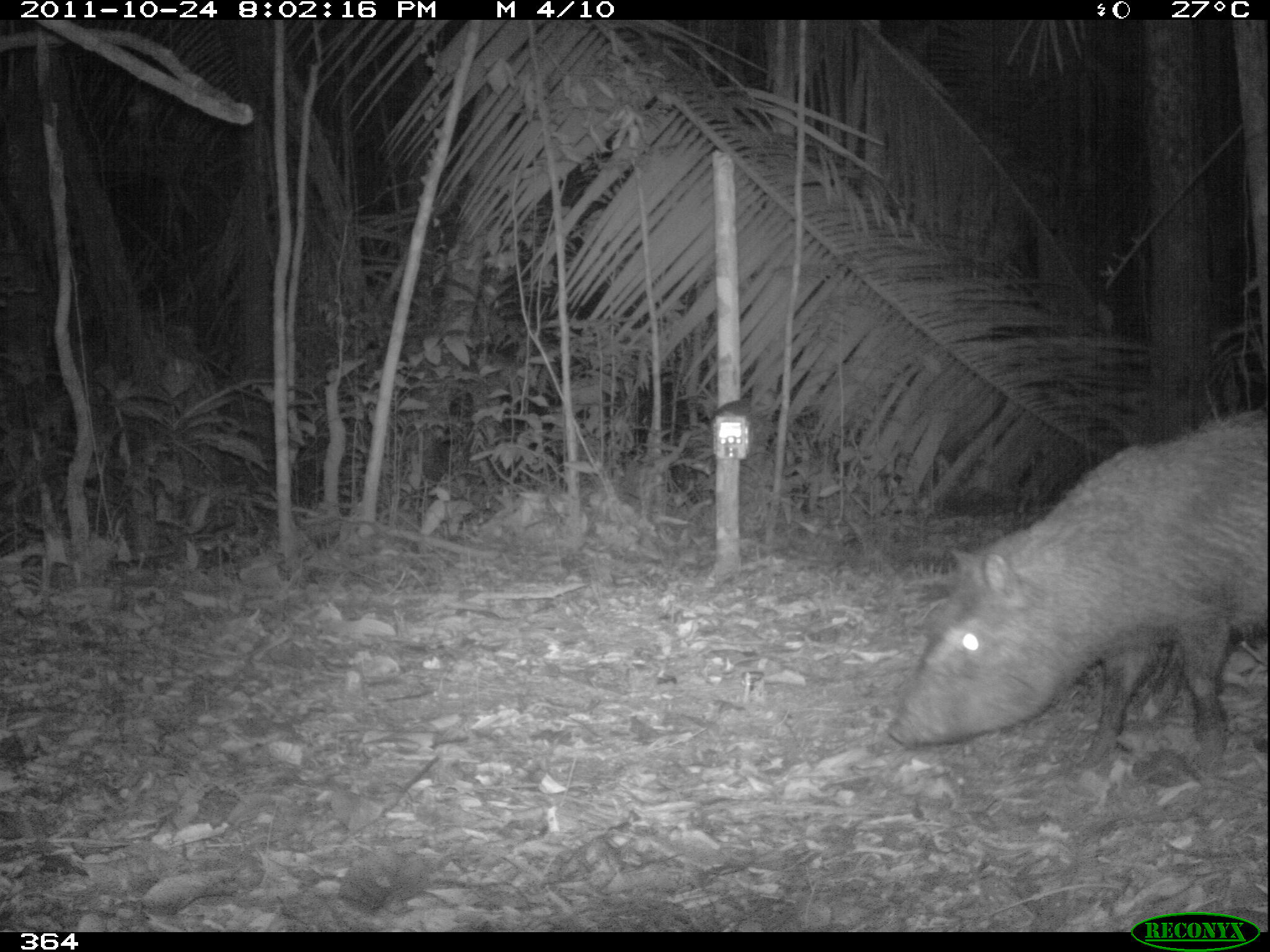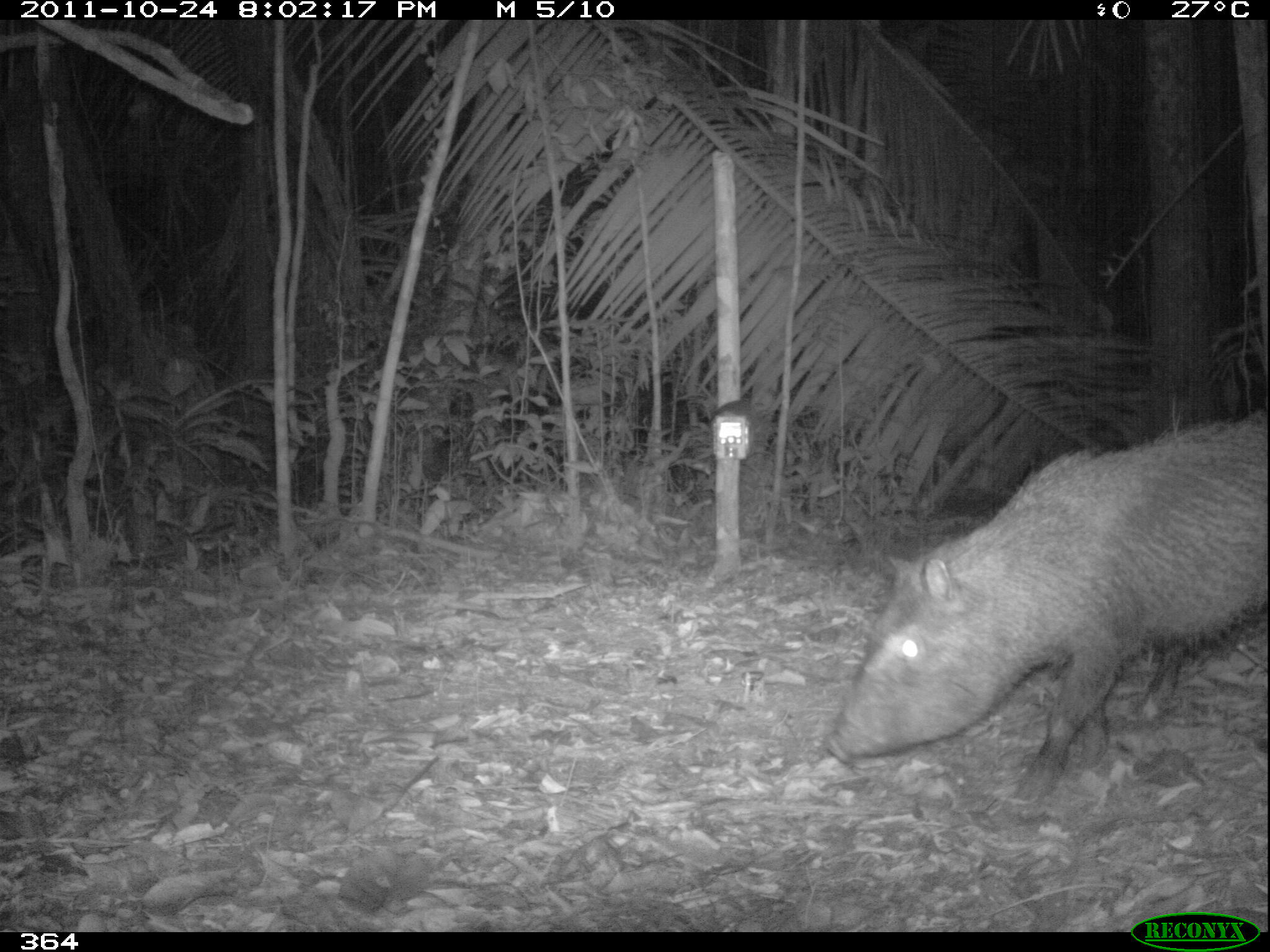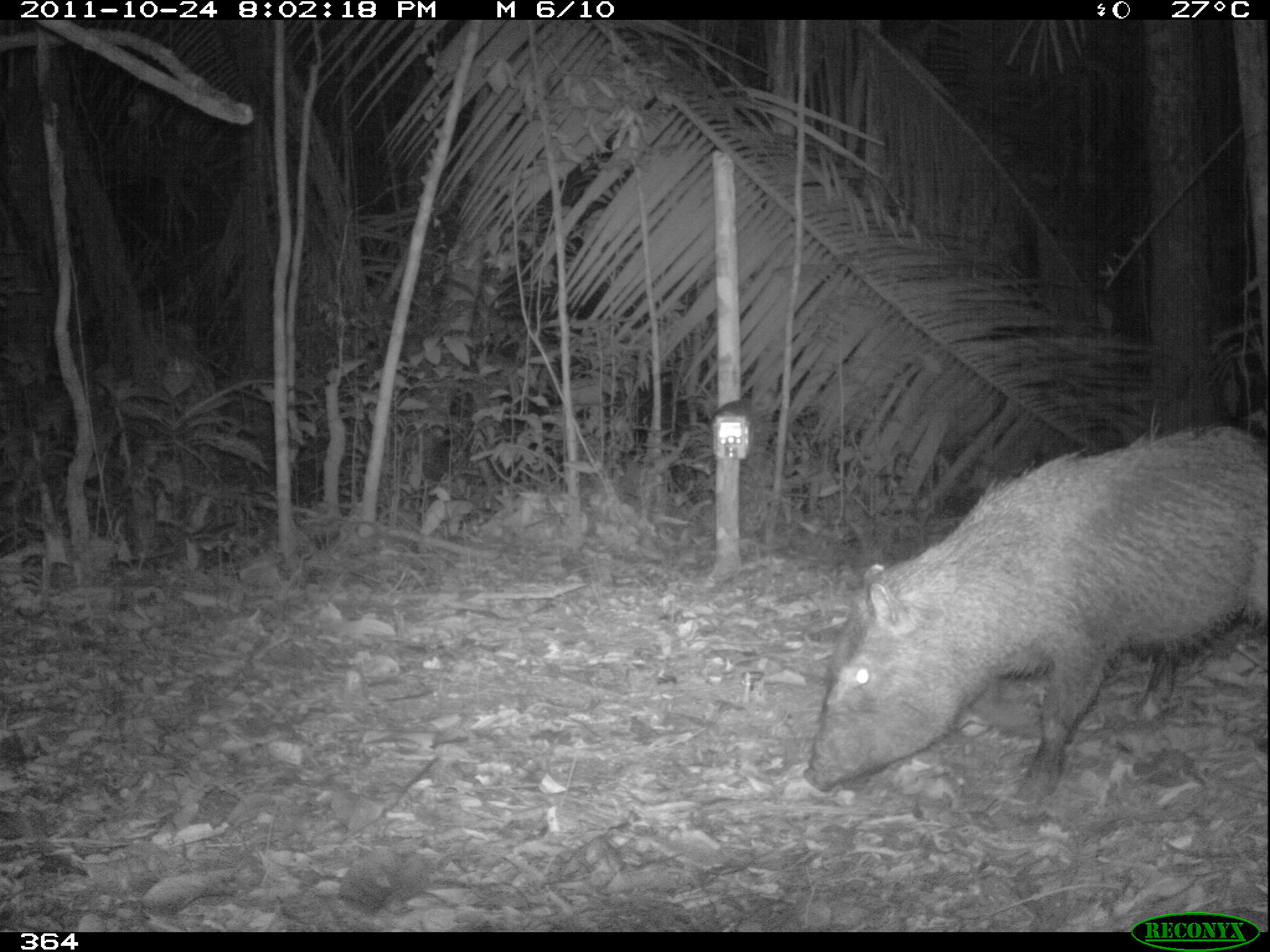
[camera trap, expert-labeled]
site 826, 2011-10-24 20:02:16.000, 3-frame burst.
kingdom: Animalia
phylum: Chordata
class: Mammalia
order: Artiodactyla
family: Tayassuidae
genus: Pecari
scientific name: Pecari tajacu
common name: collared peccary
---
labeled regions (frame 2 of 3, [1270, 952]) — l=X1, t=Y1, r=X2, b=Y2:
pecari tajacu: l=819, t=412, r=1267, b=802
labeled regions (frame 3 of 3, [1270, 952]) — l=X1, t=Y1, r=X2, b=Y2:
pecari tajacu: l=802, t=422, r=1267, b=803